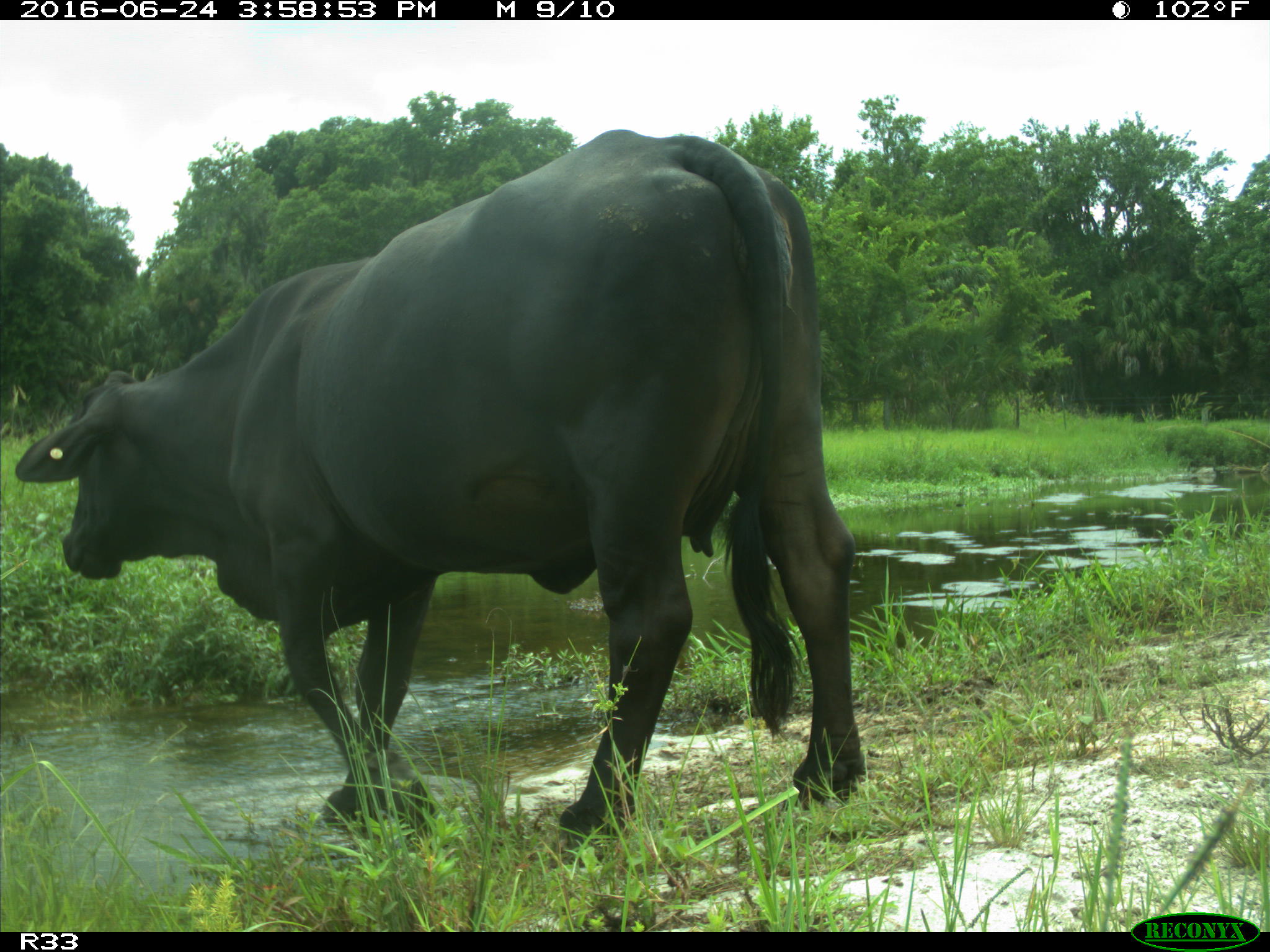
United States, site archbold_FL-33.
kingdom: Animalia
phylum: Chordata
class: Mammalia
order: Artiodactyla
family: Bovidae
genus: Bos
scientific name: Bos taurus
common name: domestic cow